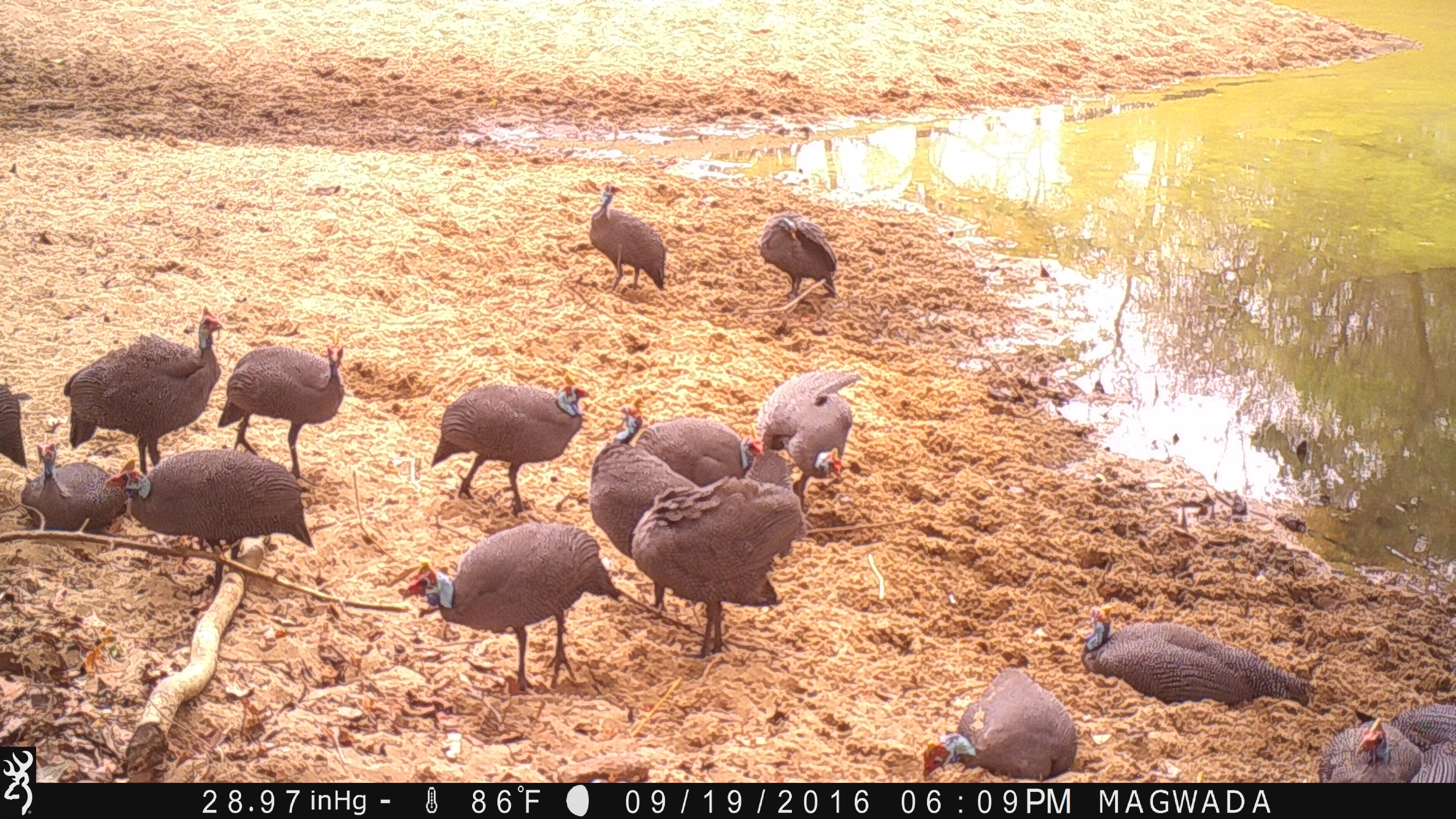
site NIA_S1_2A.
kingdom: Animalia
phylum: Chordata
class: Aves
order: Galliformes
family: Numididae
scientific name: Numididae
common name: guineafowl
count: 11-50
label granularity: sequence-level